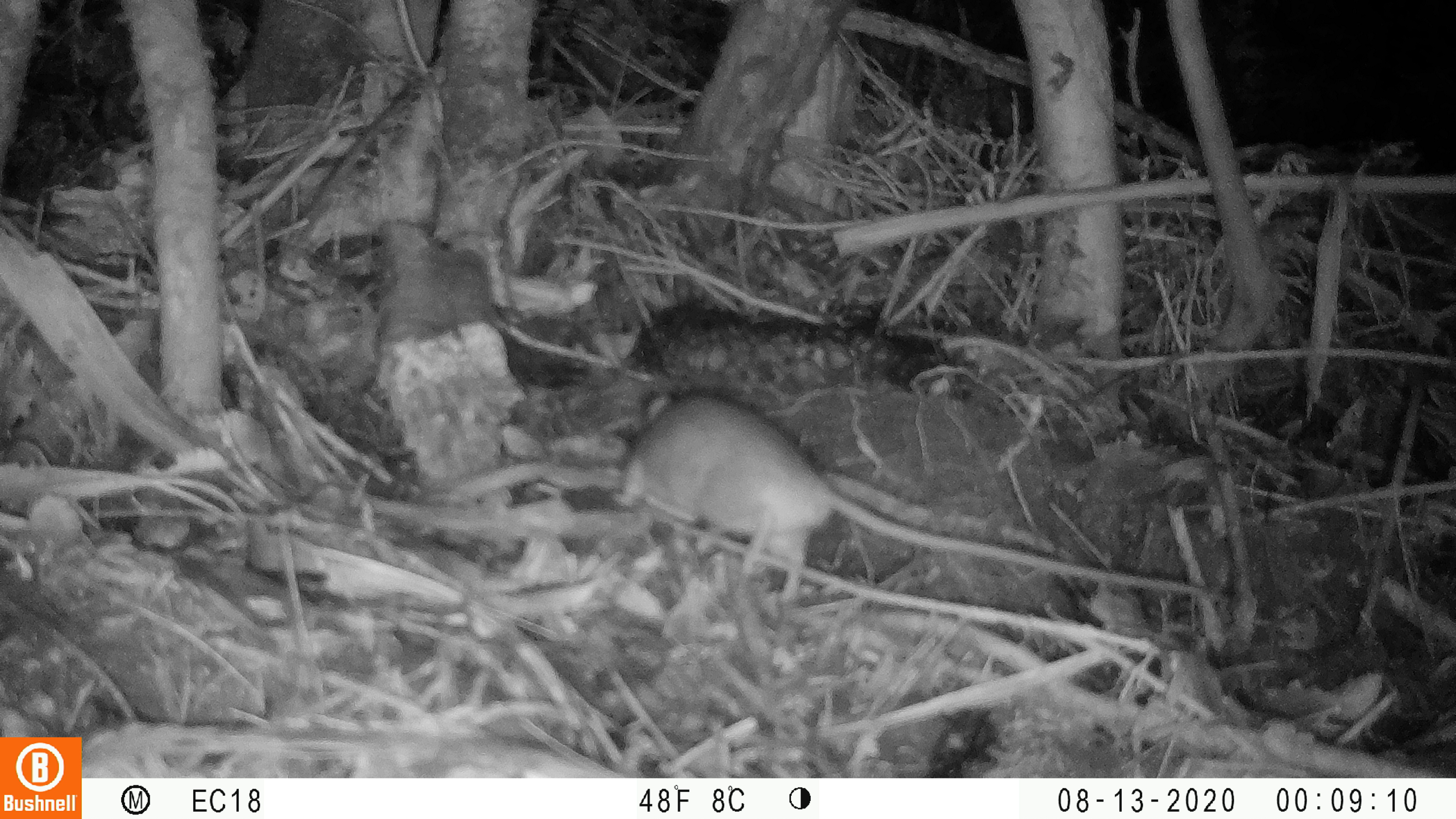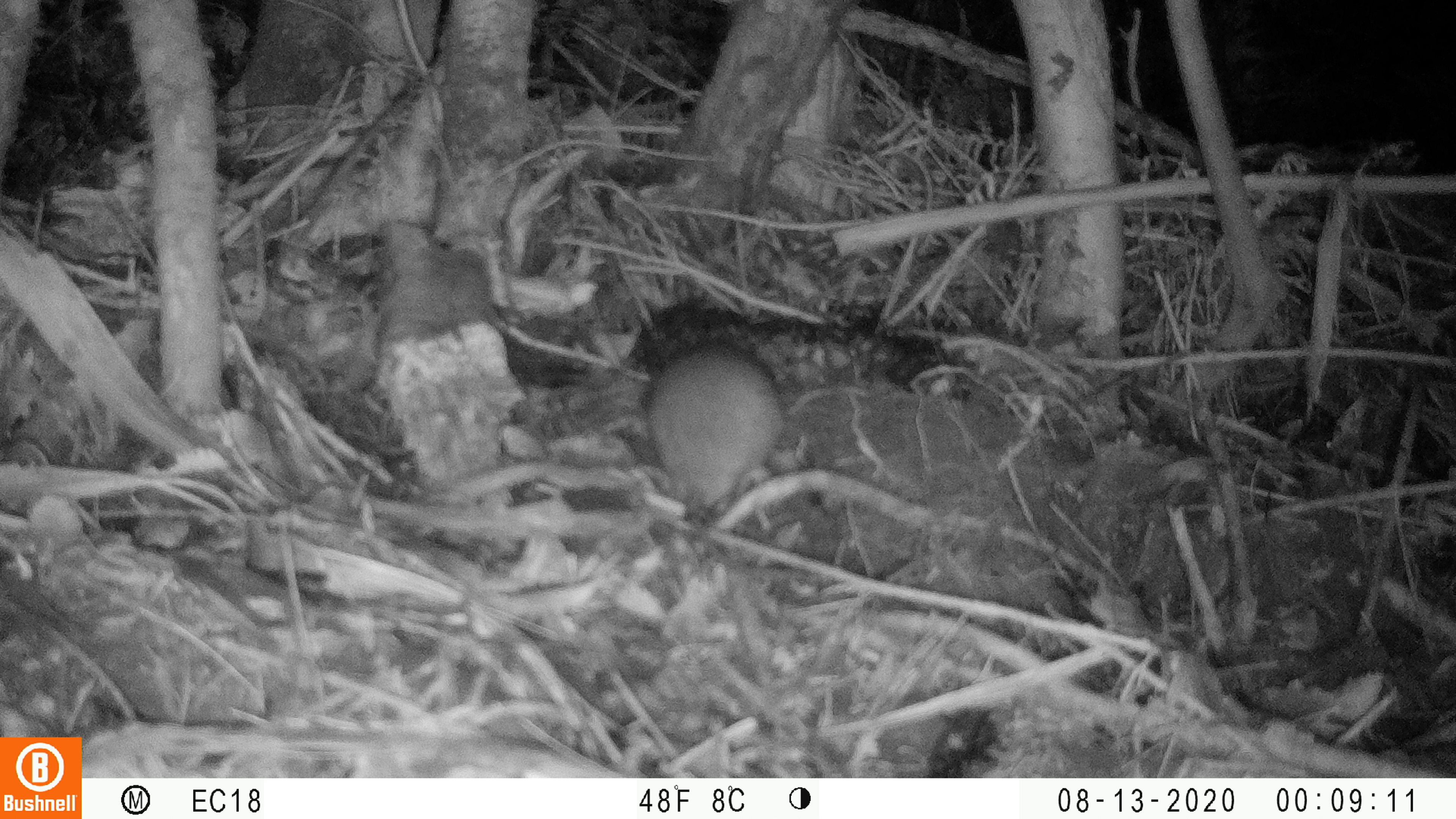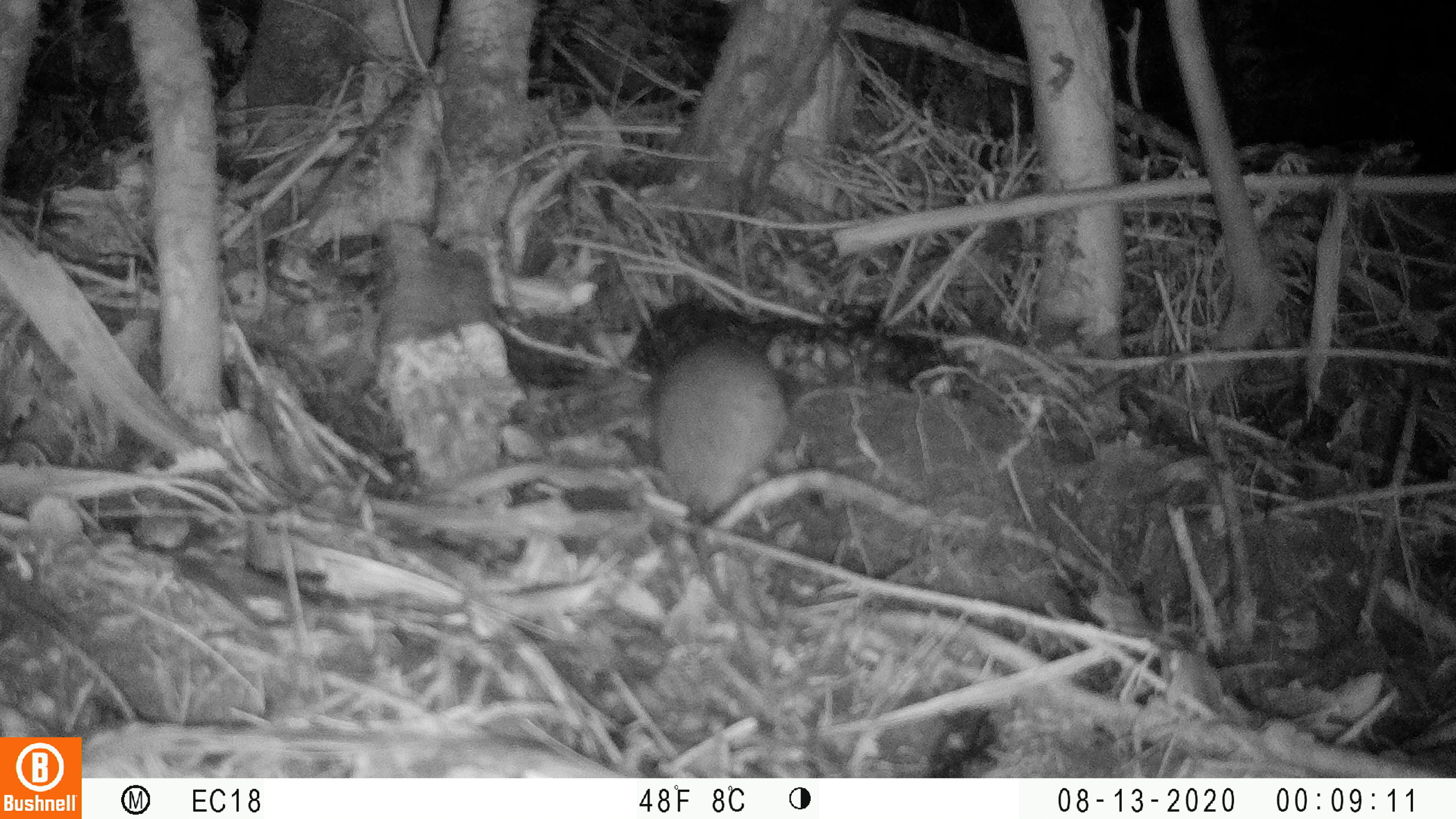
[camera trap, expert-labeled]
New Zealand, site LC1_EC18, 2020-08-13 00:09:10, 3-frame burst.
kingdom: Animalia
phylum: Chordata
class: Mammalia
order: Rodentia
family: Muridae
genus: Rattus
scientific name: Rattus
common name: rat